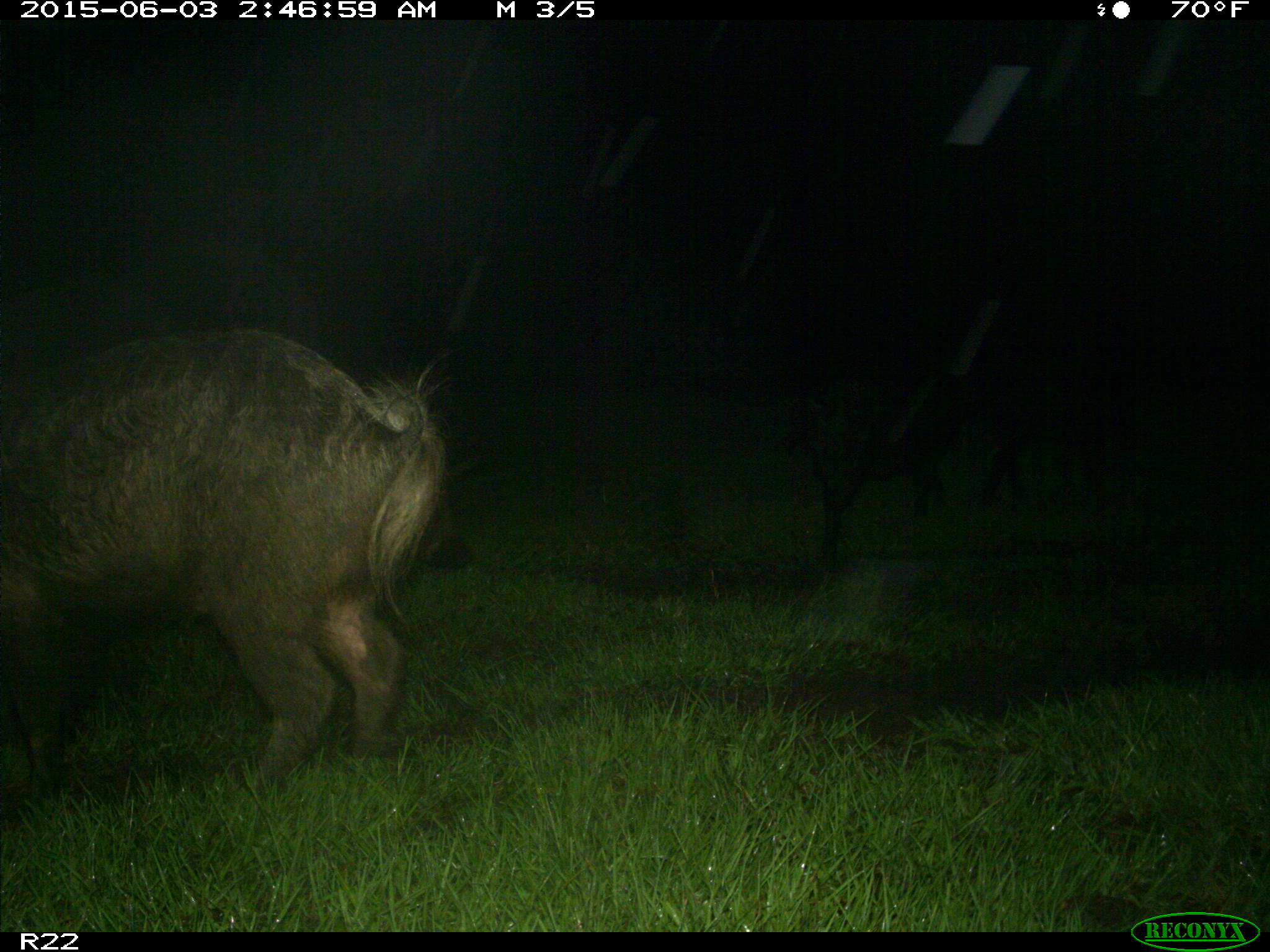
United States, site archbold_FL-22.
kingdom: Animalia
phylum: Chordata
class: Mammalia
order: Artiodactyla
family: Bovidae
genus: Bos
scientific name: Bos taurus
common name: domestic cow